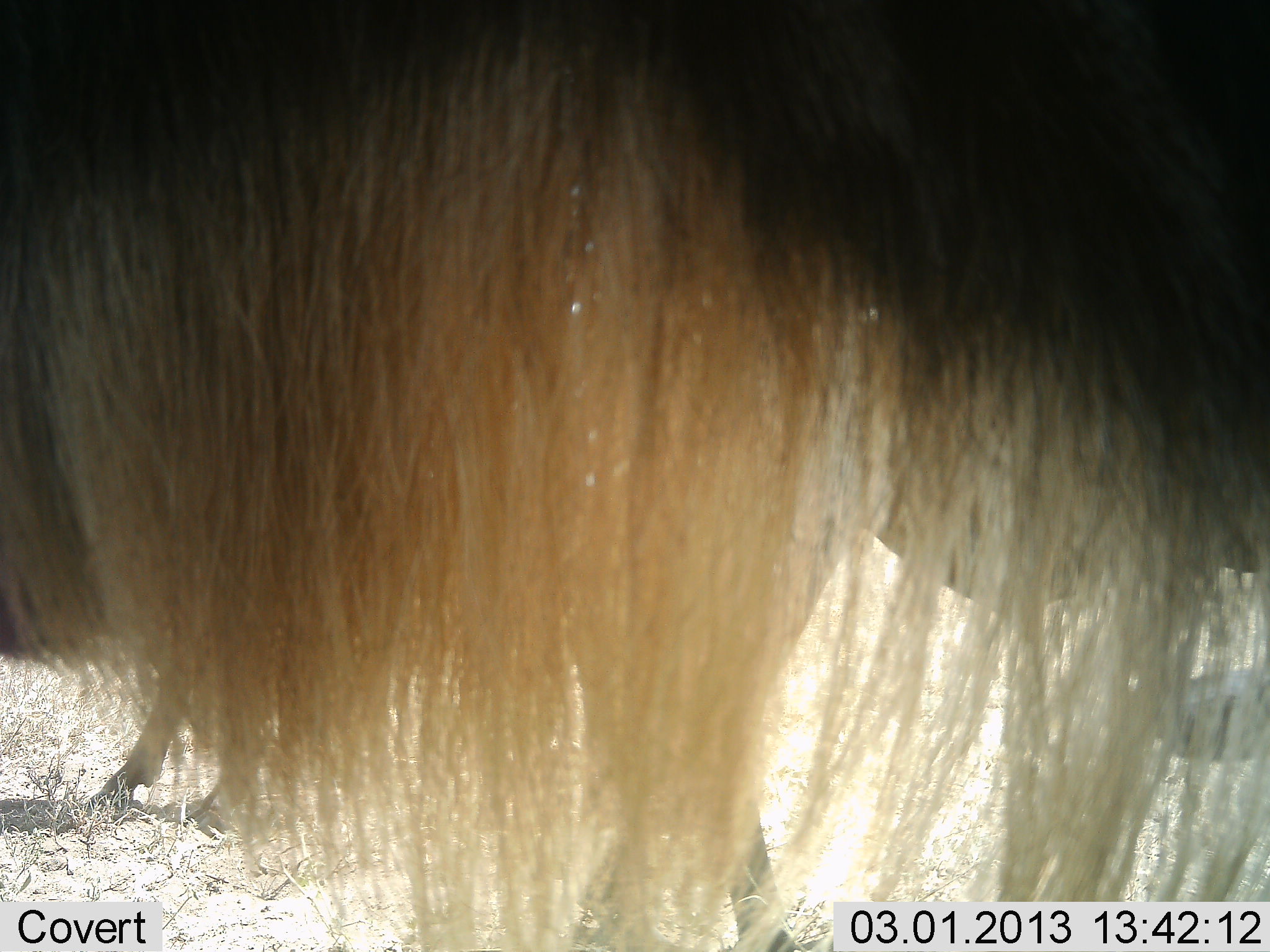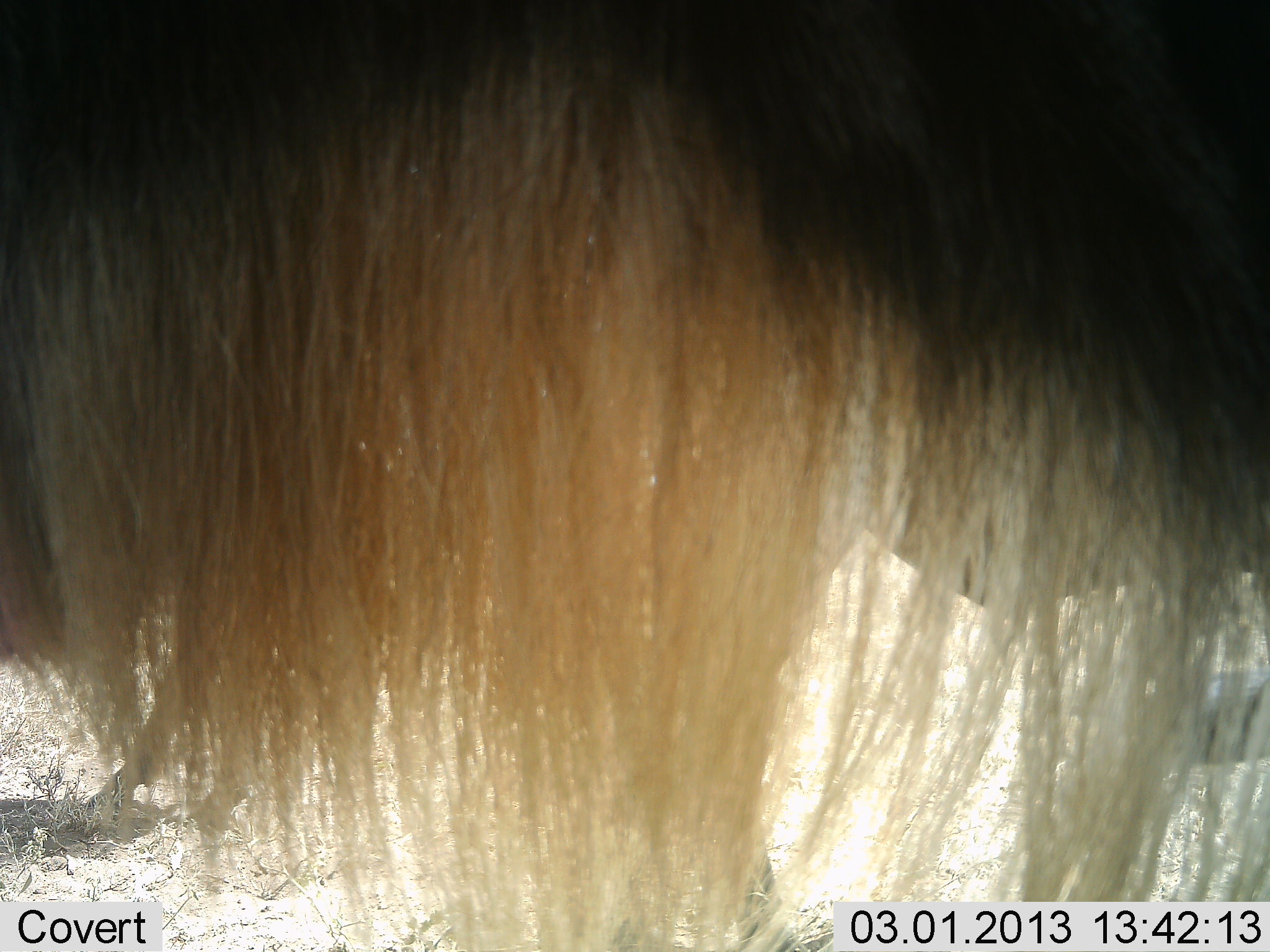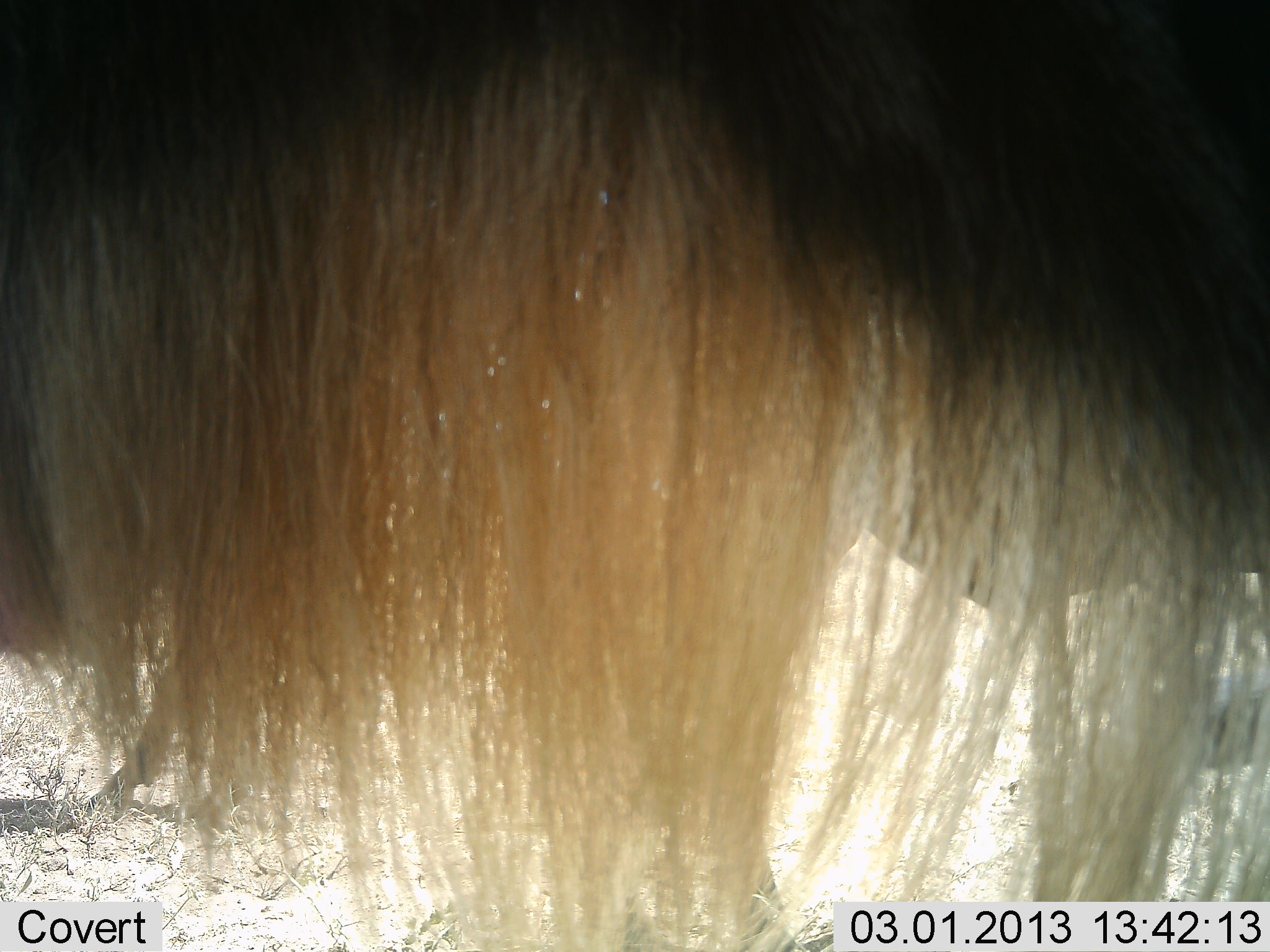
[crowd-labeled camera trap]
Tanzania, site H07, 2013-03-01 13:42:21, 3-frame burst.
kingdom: Animalia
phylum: Chordata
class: Mammalia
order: Artiodactyla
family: Bovidae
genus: Connochaetes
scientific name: Connochaetes taurinus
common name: blue wildebeest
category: wildebeest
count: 2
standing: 100%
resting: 11%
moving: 0%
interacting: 0%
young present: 5%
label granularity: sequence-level